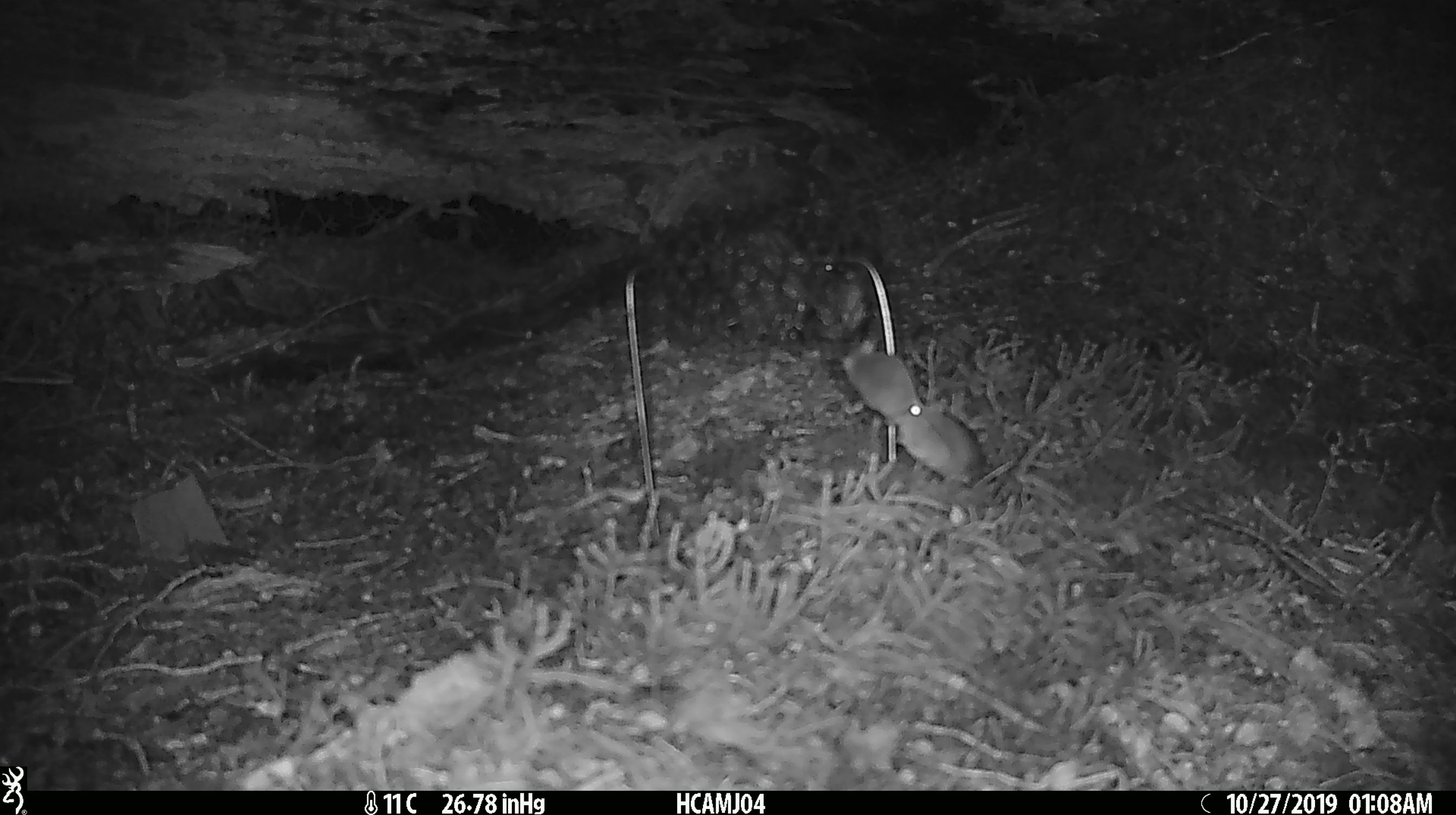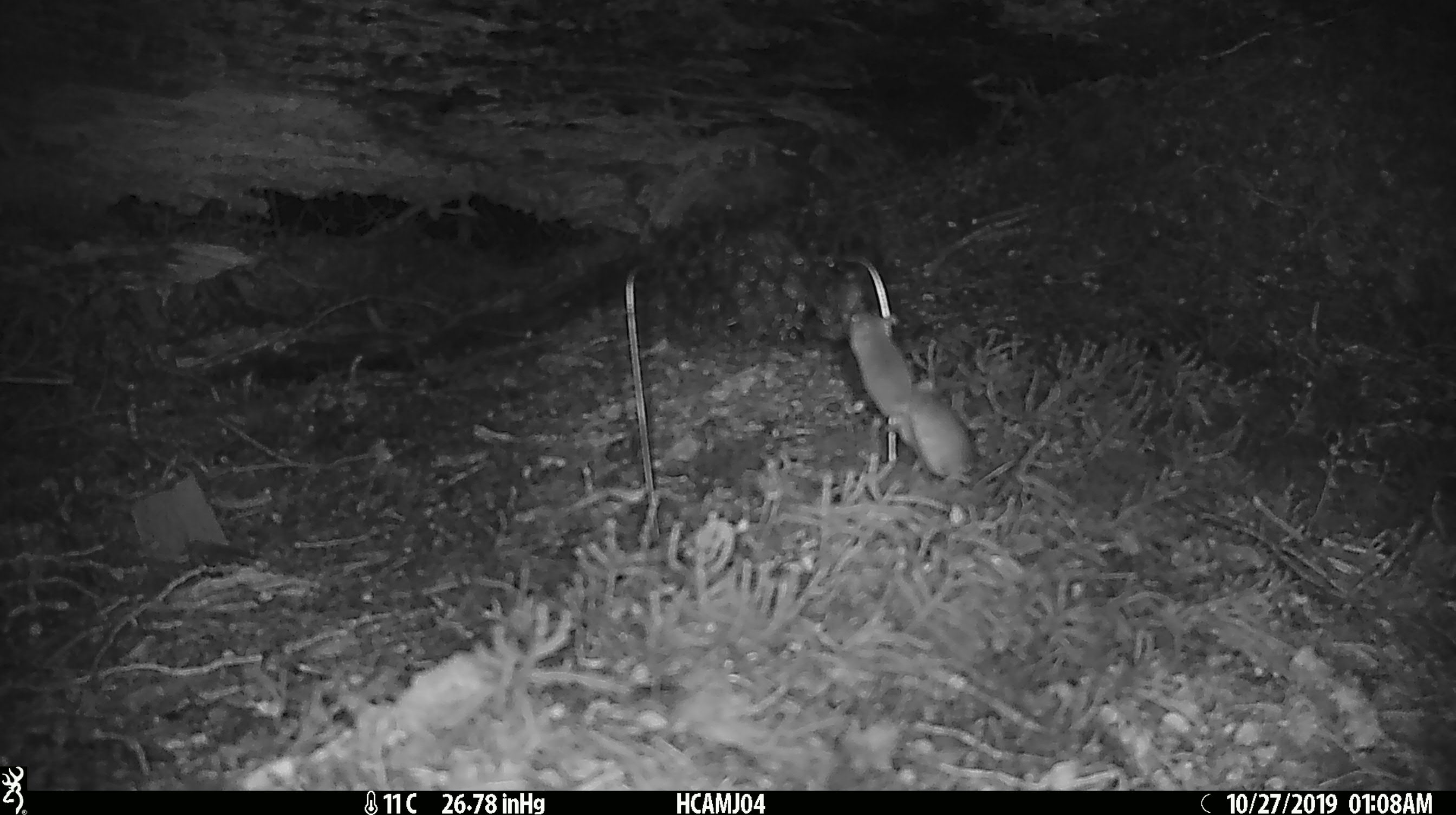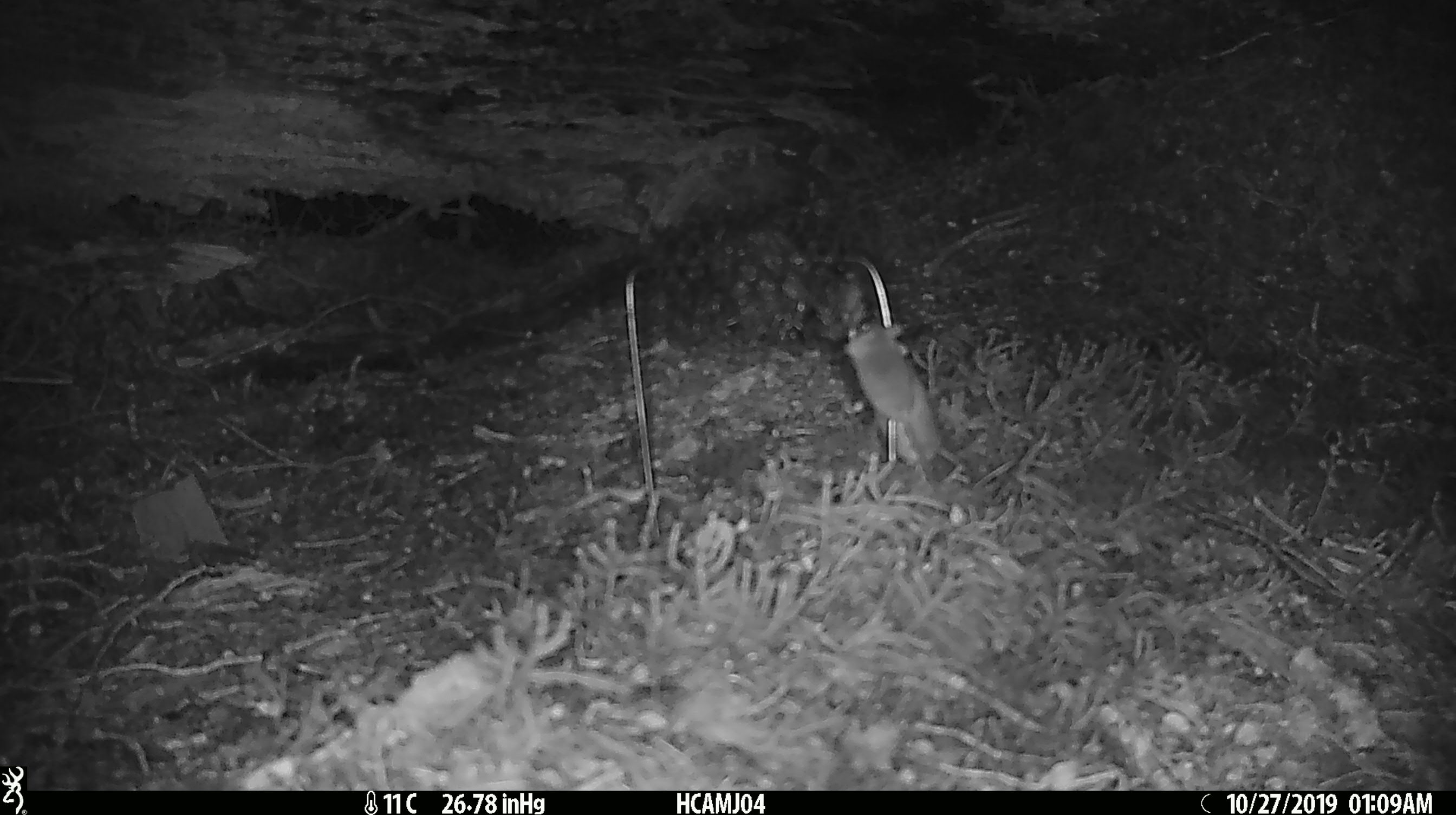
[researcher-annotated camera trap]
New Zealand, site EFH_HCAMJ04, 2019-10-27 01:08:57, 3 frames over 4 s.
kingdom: Animalia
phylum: Chordata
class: Mammalia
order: Rodentia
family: Muridae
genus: Mus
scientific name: Mus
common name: mouse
Mouse (Mus).